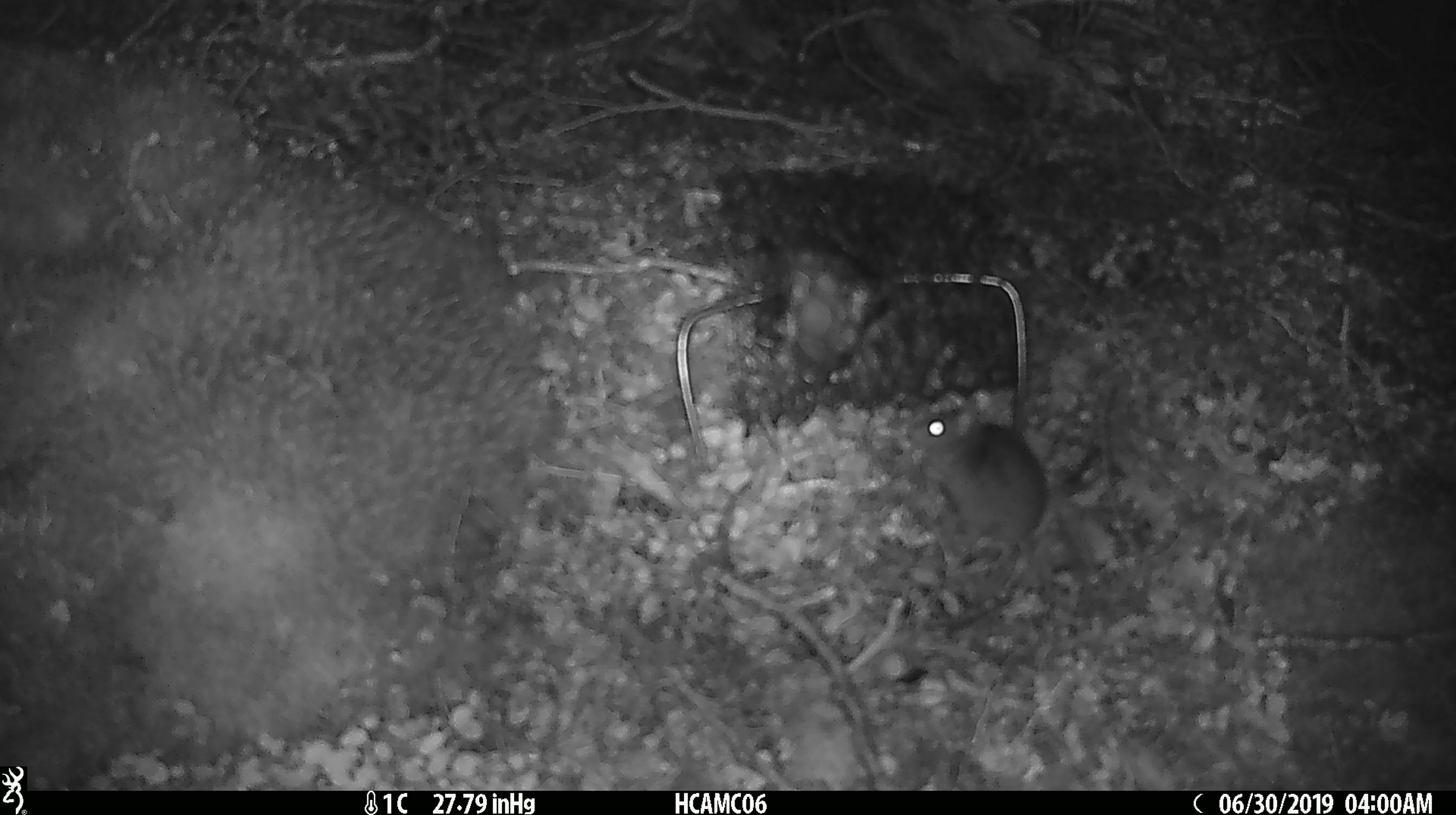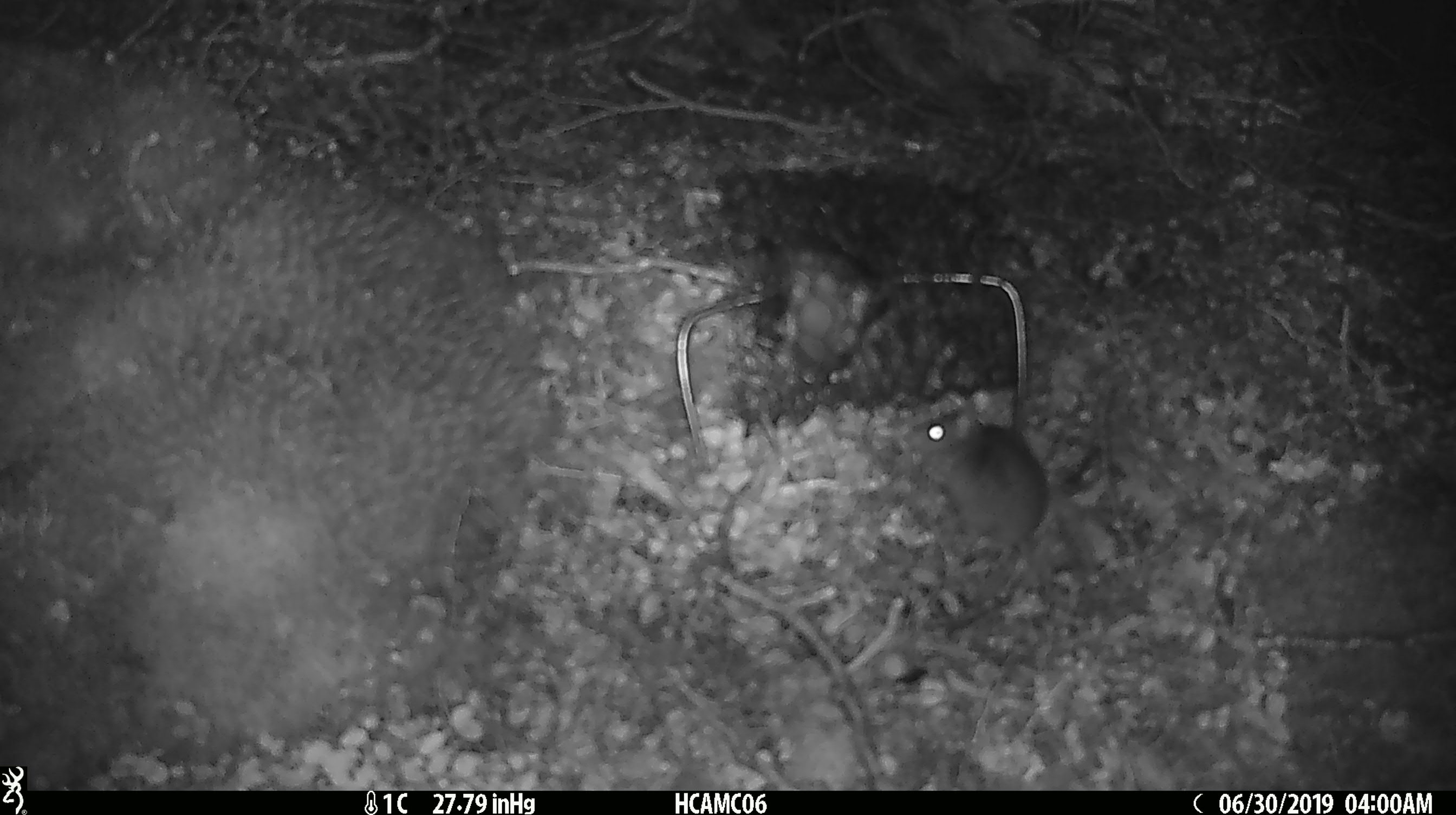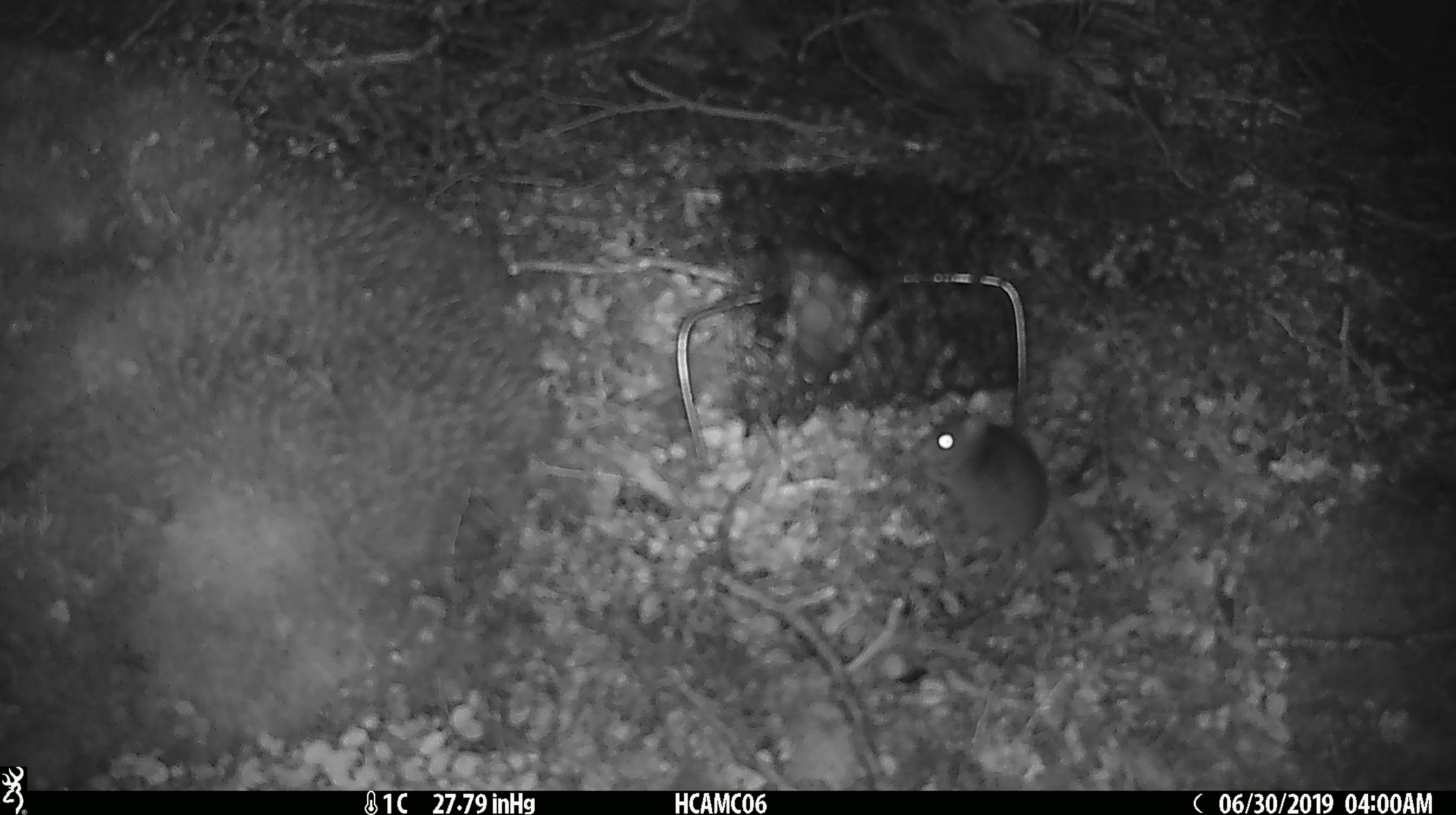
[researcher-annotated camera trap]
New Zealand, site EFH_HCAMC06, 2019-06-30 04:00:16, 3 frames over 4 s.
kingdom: Animalia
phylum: Chordata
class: Mammalia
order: Rodentia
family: Muridae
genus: Mus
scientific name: Mus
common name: mouse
Mouse (Mus).